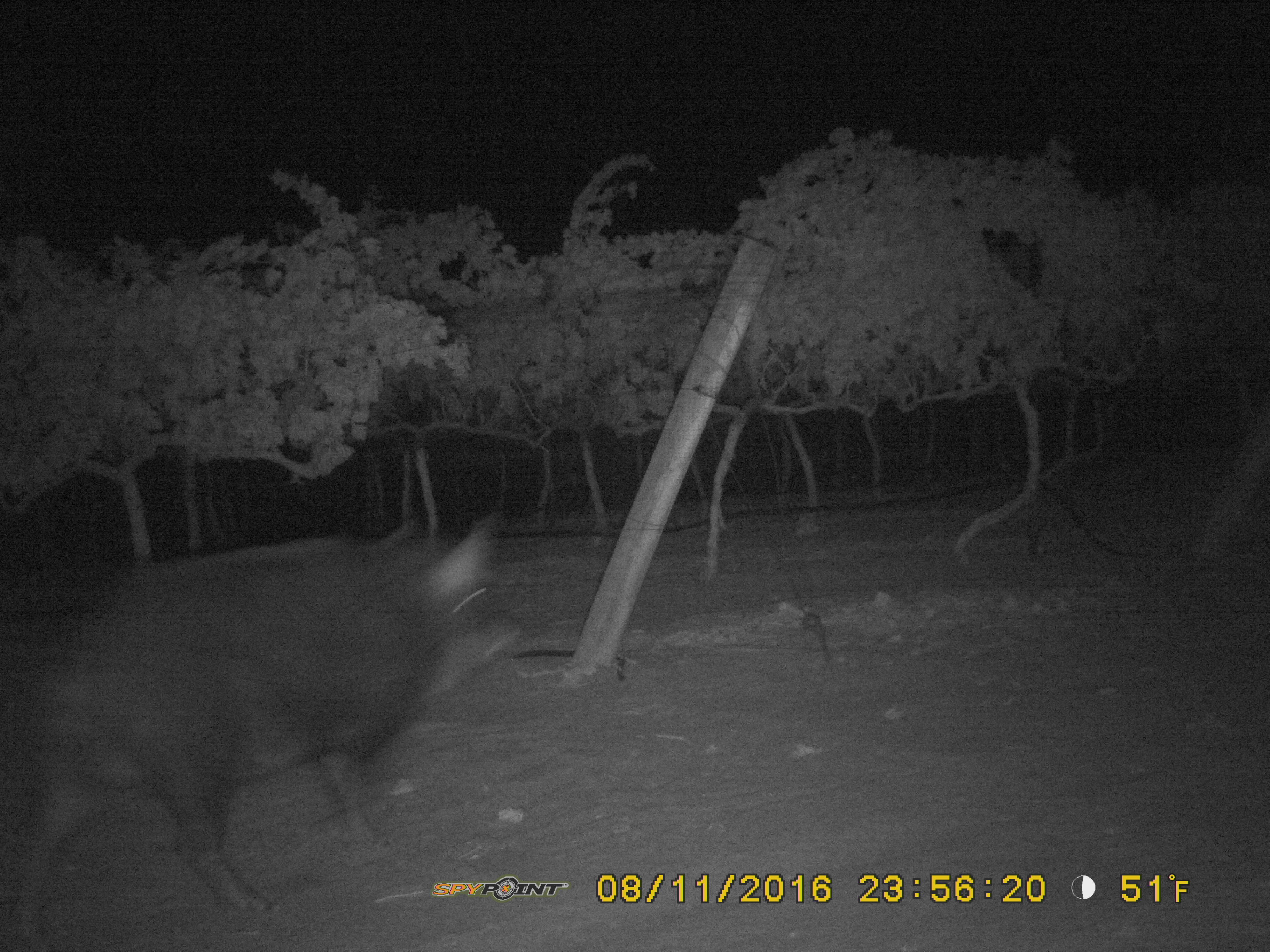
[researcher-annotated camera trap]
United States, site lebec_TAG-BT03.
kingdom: Animalia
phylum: Chordata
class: Mammalia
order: Artiodactyla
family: Suidae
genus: Sus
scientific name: Sus scrofa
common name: wild boar